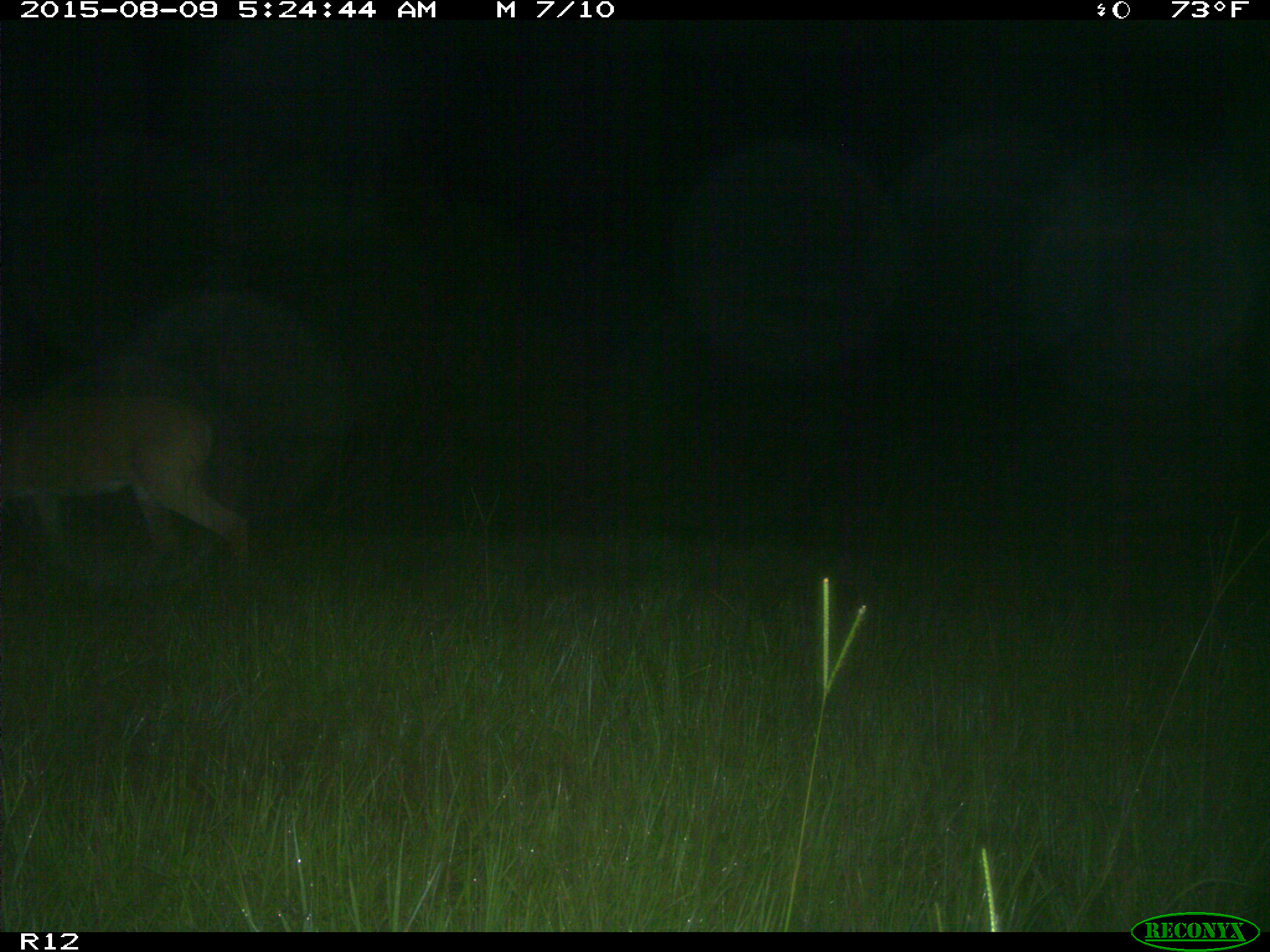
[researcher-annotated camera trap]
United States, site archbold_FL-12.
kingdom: Animalia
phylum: Chordata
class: Mammalia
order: Artiodactyla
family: Cervidae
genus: Odocoileus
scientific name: Odocoileus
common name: deer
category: unidentified deer